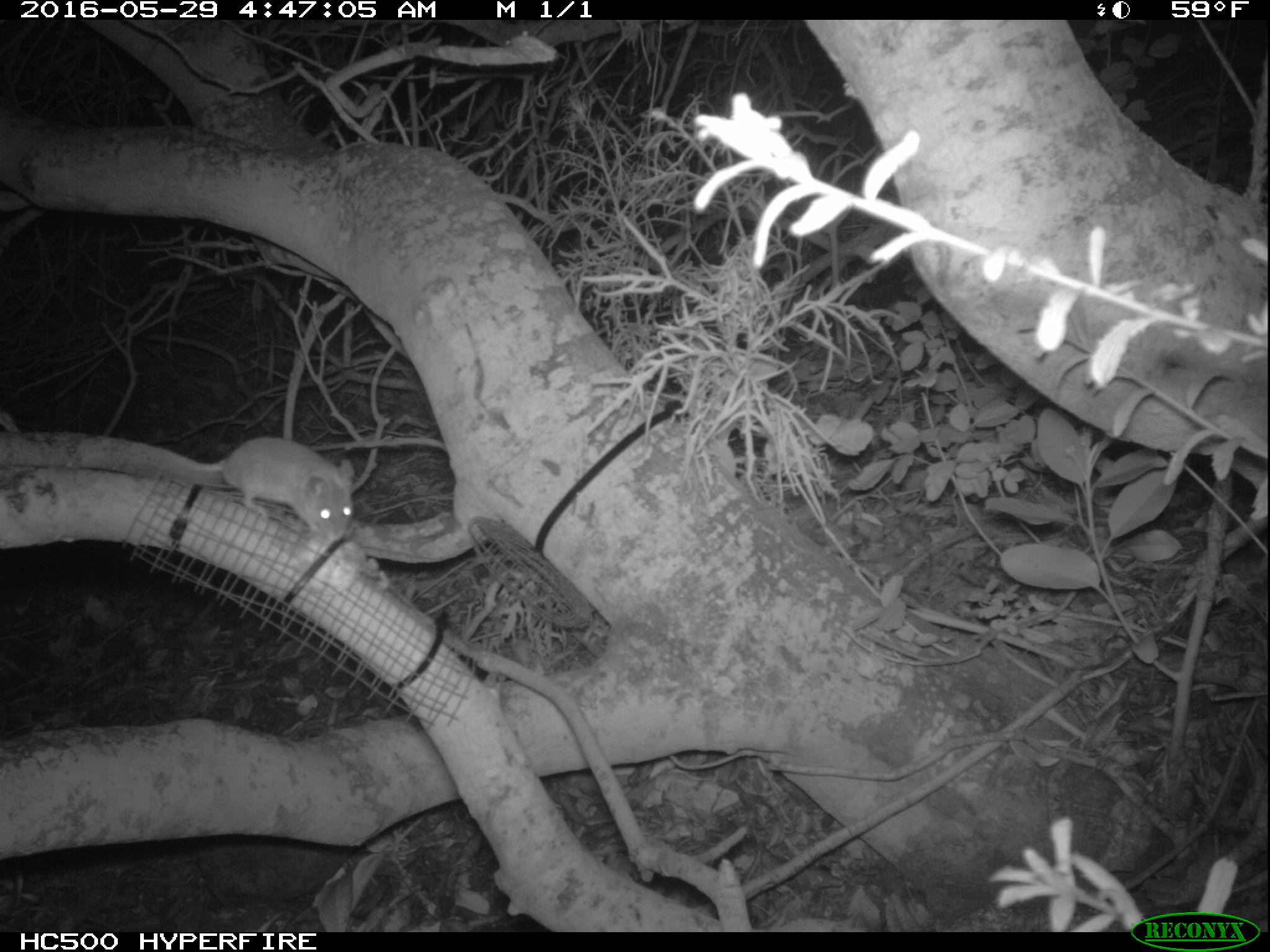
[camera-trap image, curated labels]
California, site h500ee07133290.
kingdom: Animalia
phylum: Chordata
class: Mammalia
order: Rodentia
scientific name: Rodentia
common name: rodent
Rodent (Rodentia).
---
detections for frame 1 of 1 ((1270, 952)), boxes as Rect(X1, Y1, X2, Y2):
rodent: Rect(154, 436, 355, 542)